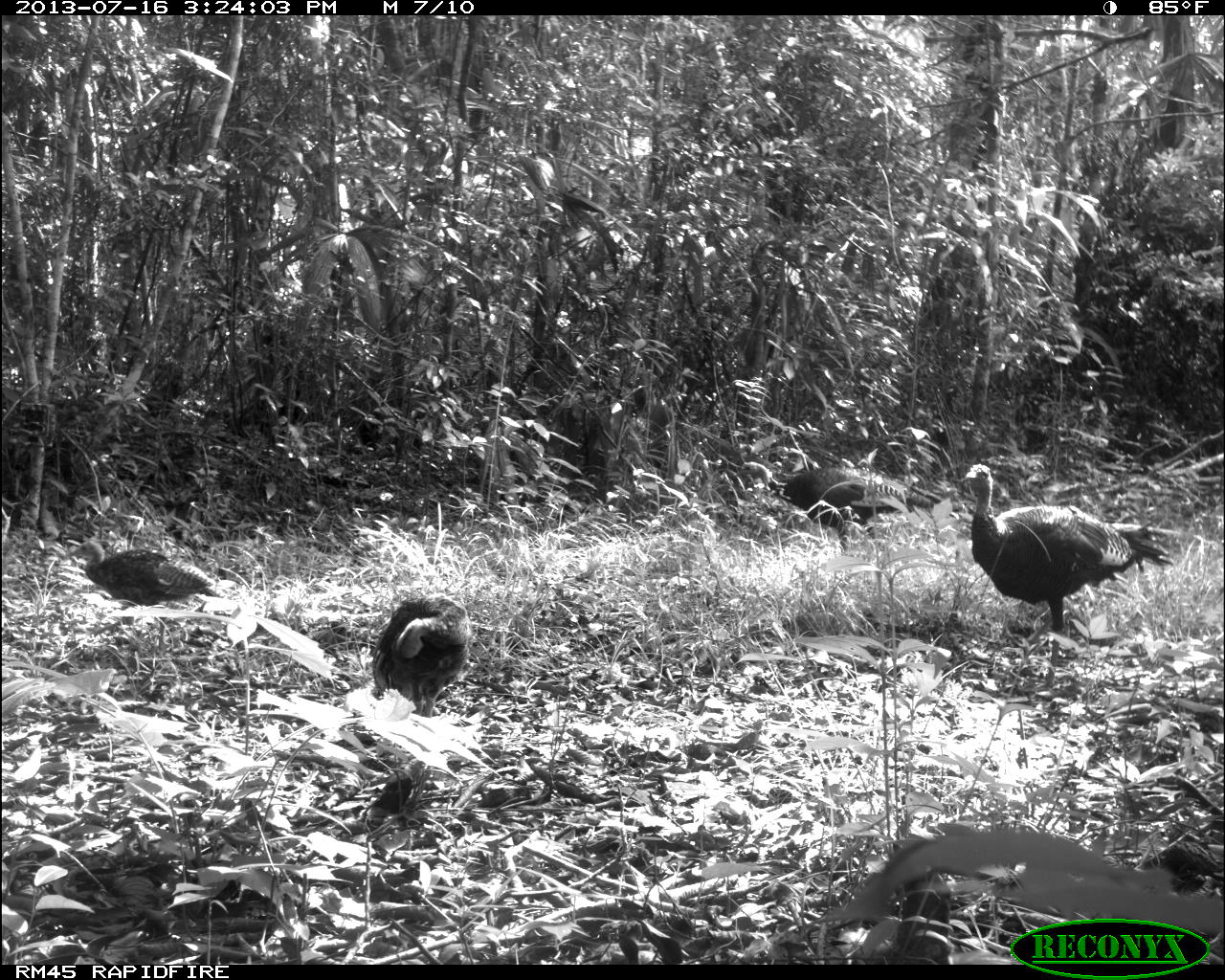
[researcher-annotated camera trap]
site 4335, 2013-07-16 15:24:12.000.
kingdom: Animalia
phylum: Chordata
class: Aves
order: Galliformes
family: Phasianidae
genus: Meleagris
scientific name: Meleagris ocellata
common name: ocellated turkey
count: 5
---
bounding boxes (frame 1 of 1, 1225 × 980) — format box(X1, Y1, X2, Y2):
meleagris ocellata: box(962, 460, 1176, 693); box(732, 461, 942, 555); box(371, 595, 473, 717); box(63, 539, 219, 607)